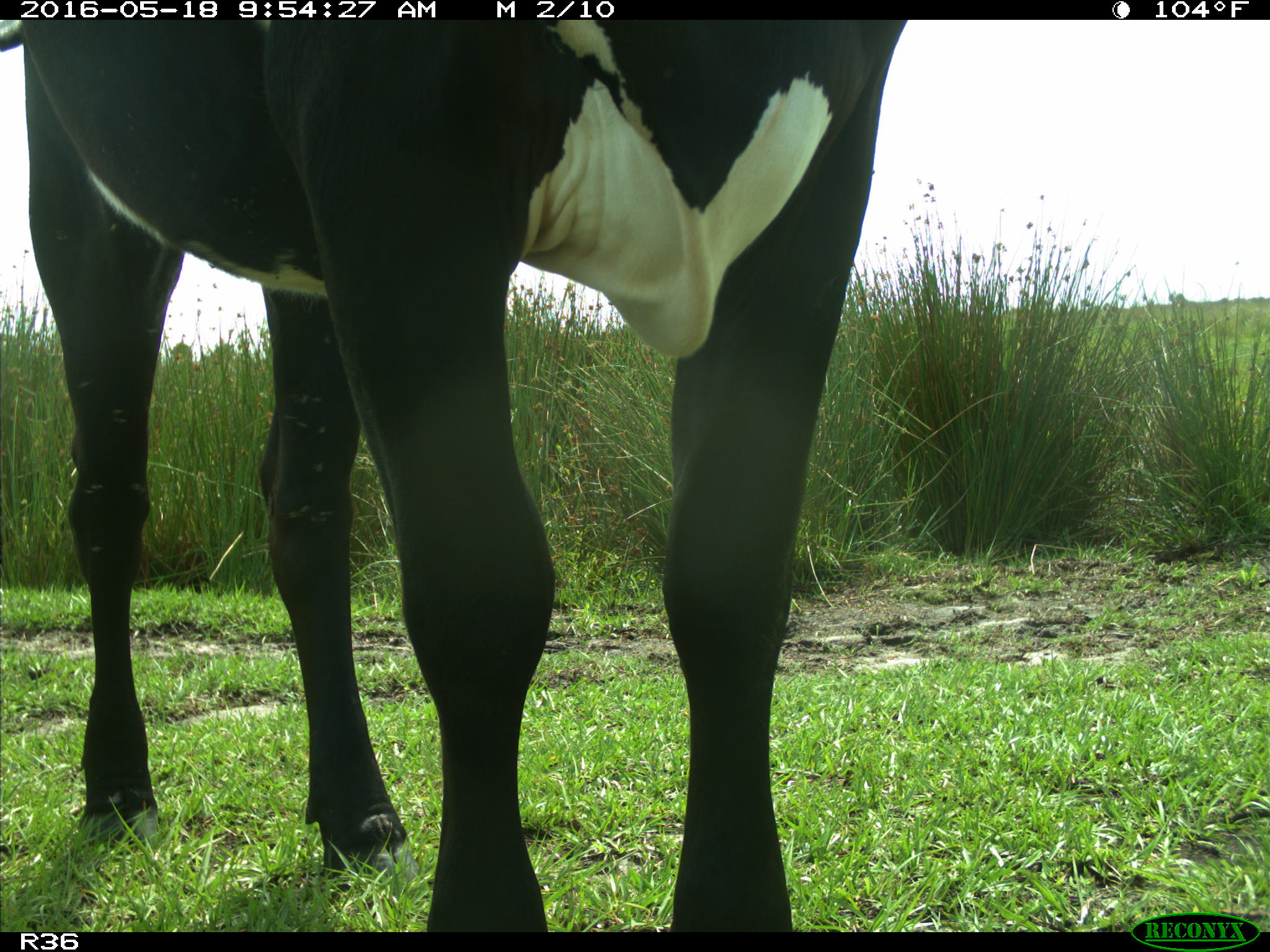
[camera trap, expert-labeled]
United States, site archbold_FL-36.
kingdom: Animalia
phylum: Chordata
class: Mammalia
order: Artiodactyla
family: Bovidae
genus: Bos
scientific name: Bos taurus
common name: domestic cow